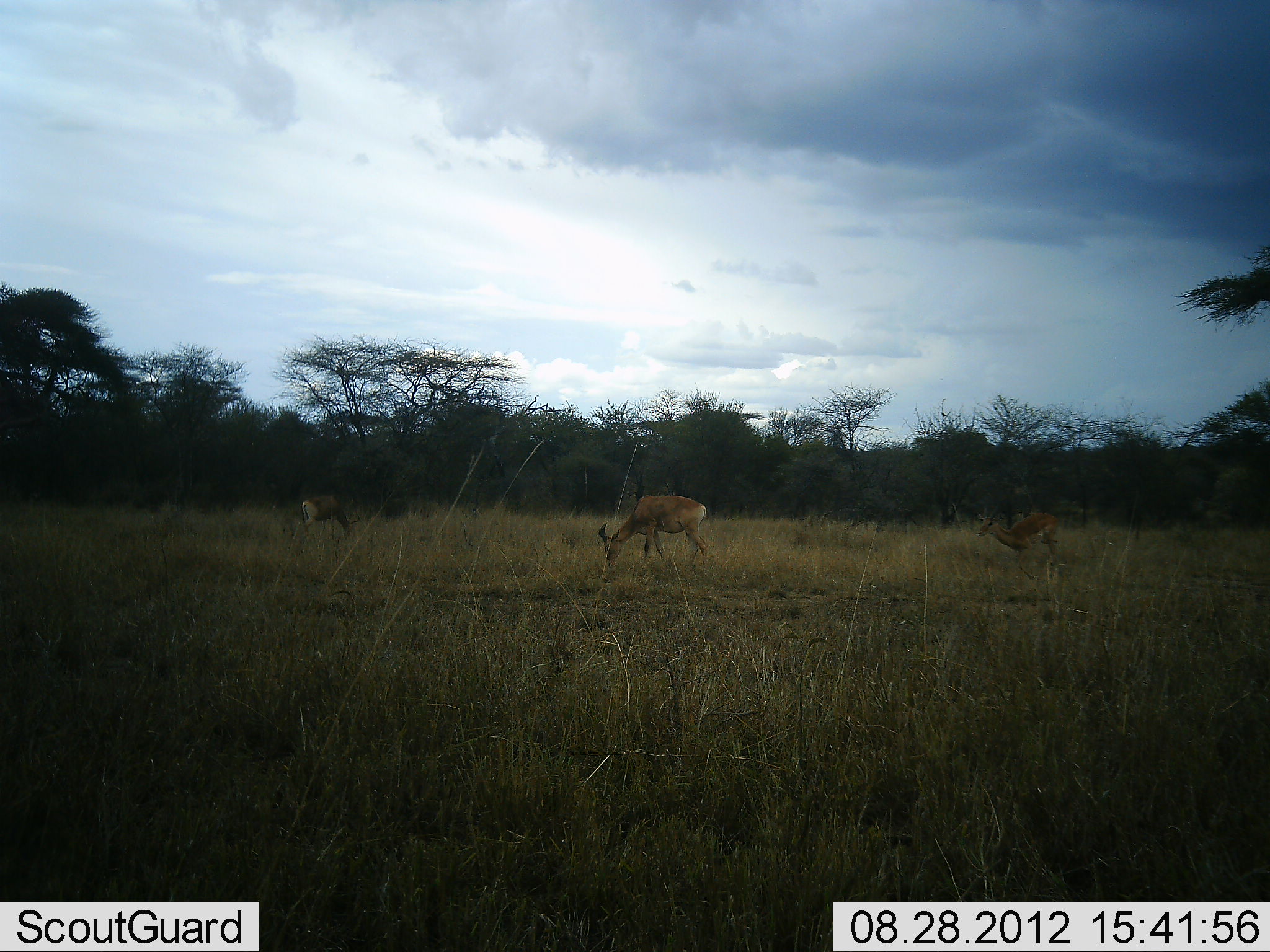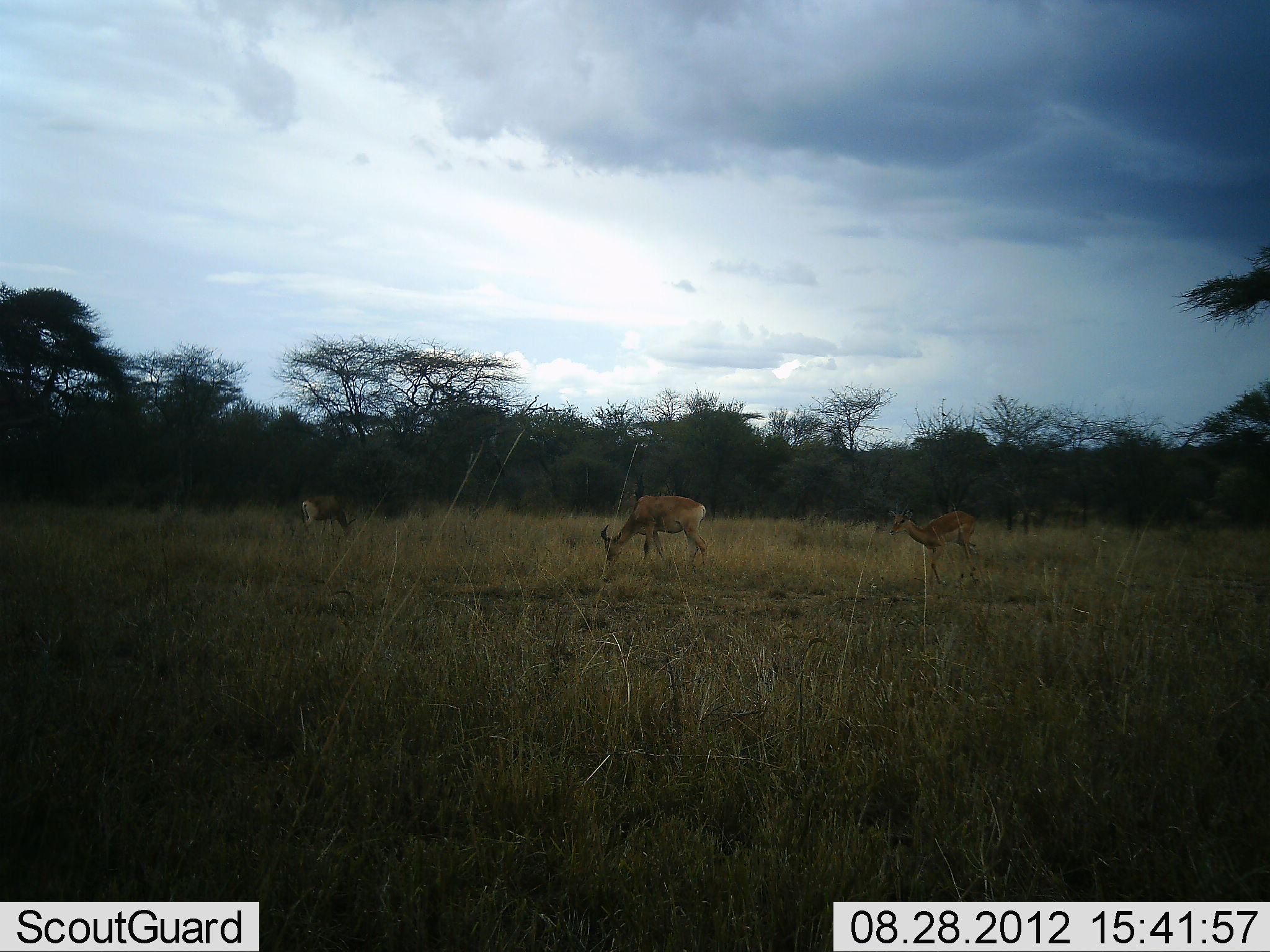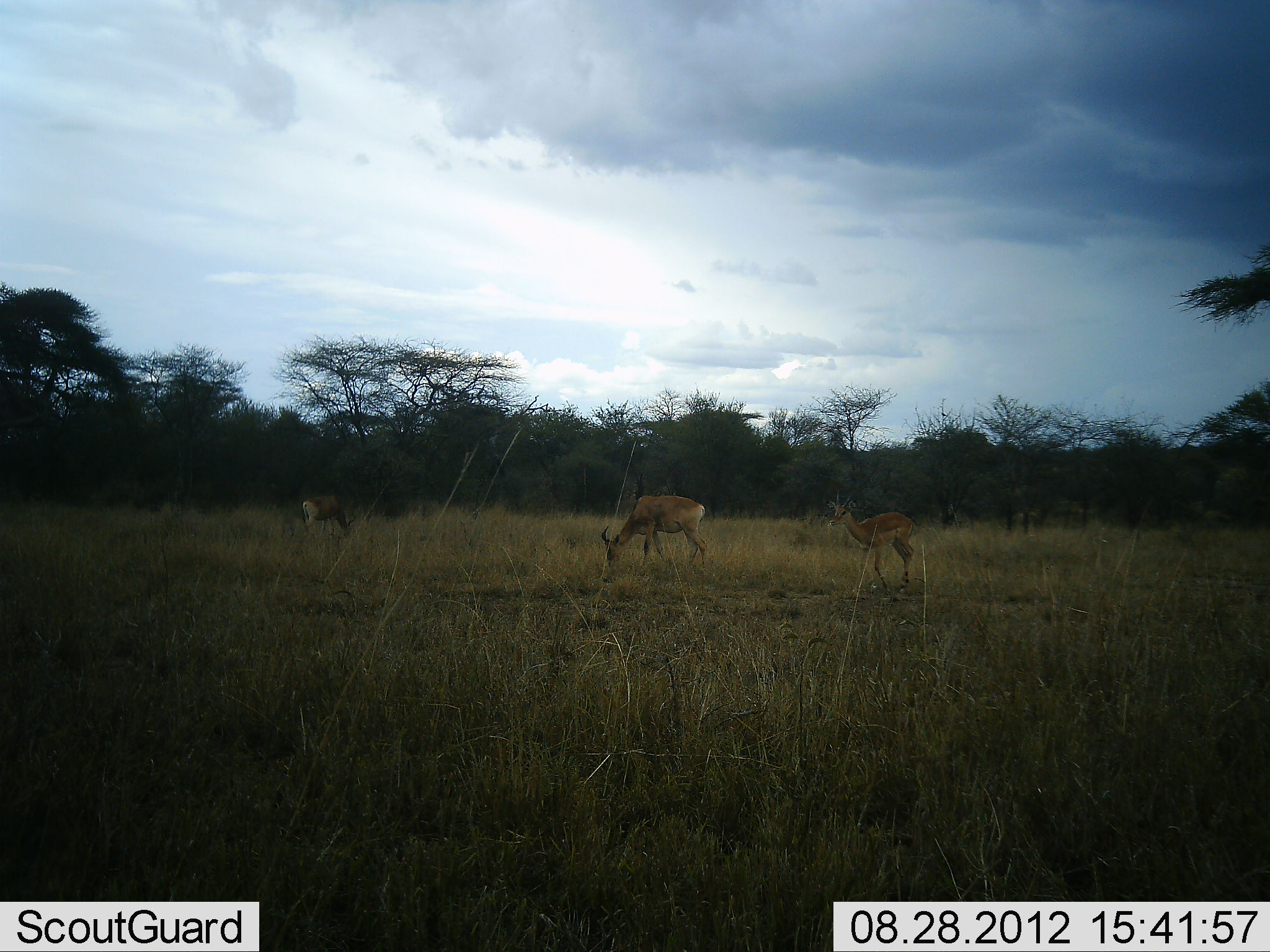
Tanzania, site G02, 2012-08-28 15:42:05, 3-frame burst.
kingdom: Animalia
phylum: Chordata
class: Mammalia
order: Artiodactyla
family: Bovidae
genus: Aepyceros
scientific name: Aepyceros melampus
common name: impala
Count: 3.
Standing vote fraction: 45%.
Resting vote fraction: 0%.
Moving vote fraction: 45%.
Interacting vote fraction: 0%.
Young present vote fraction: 9%.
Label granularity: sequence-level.